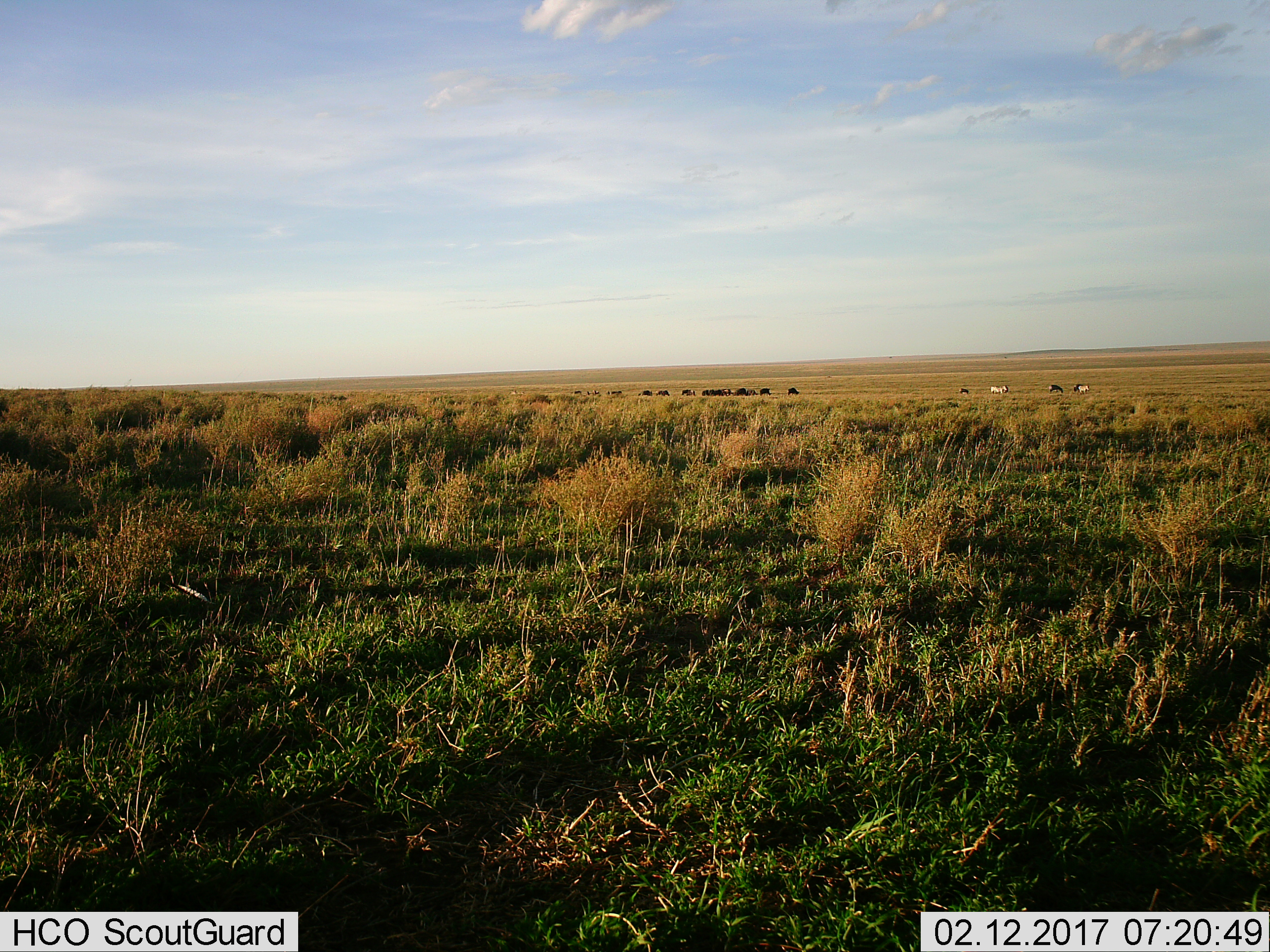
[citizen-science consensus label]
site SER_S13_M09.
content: unidentified animal